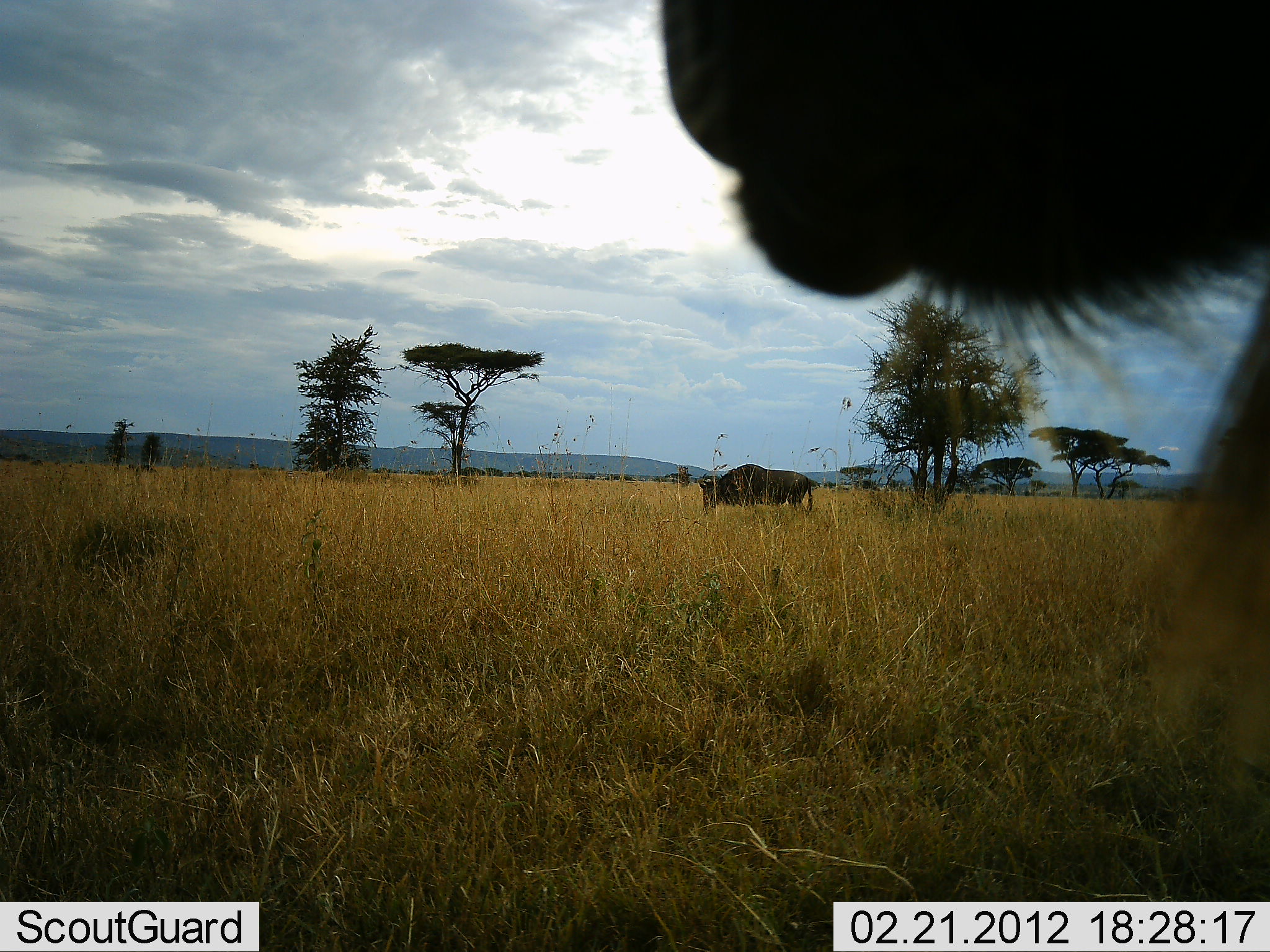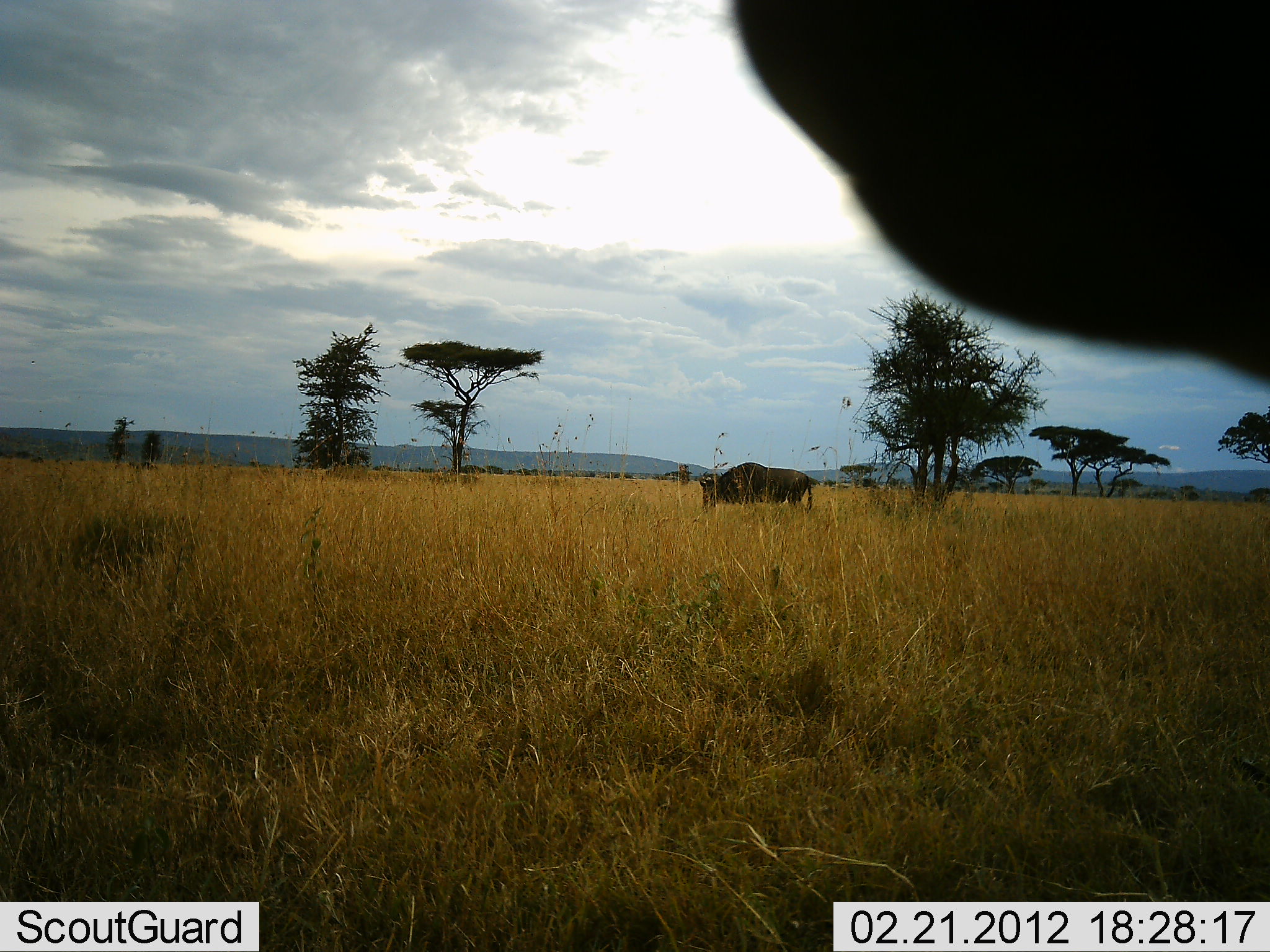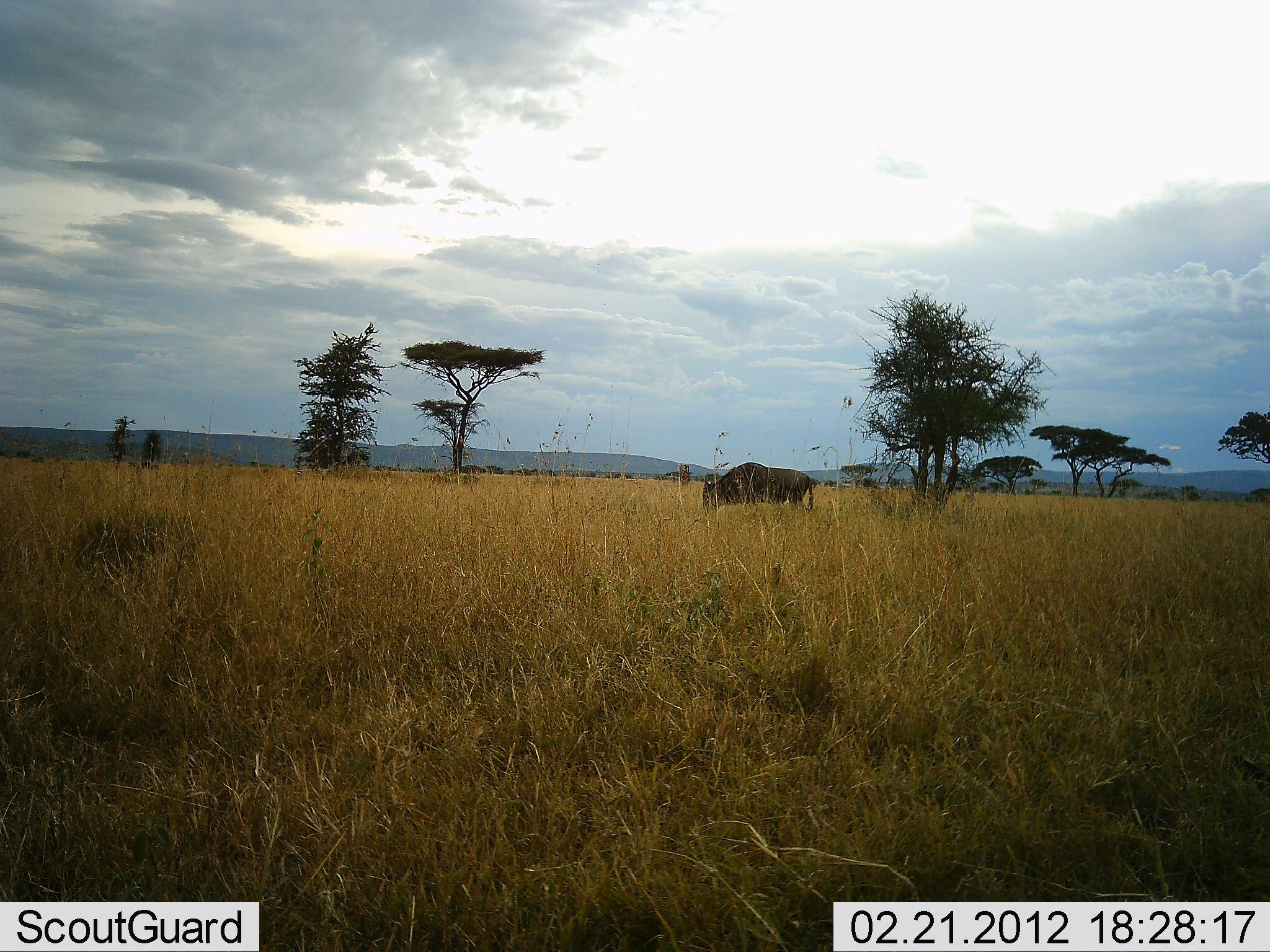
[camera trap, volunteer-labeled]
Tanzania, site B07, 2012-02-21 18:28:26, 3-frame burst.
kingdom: Animalia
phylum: Chordata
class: Mammalia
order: Artiodactyla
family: Bovidae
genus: Connochaetes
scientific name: Connochaetes taurinus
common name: blue wildebeest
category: wildebeest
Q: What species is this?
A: Wildebeest (blue wildebeest) (Connochaetes taurinus).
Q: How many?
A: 2.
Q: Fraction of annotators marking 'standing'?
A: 72%.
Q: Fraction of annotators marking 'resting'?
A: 0%.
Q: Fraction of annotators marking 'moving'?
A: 12%.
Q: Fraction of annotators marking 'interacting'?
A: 0%.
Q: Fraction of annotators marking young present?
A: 0%.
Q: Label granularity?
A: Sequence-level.